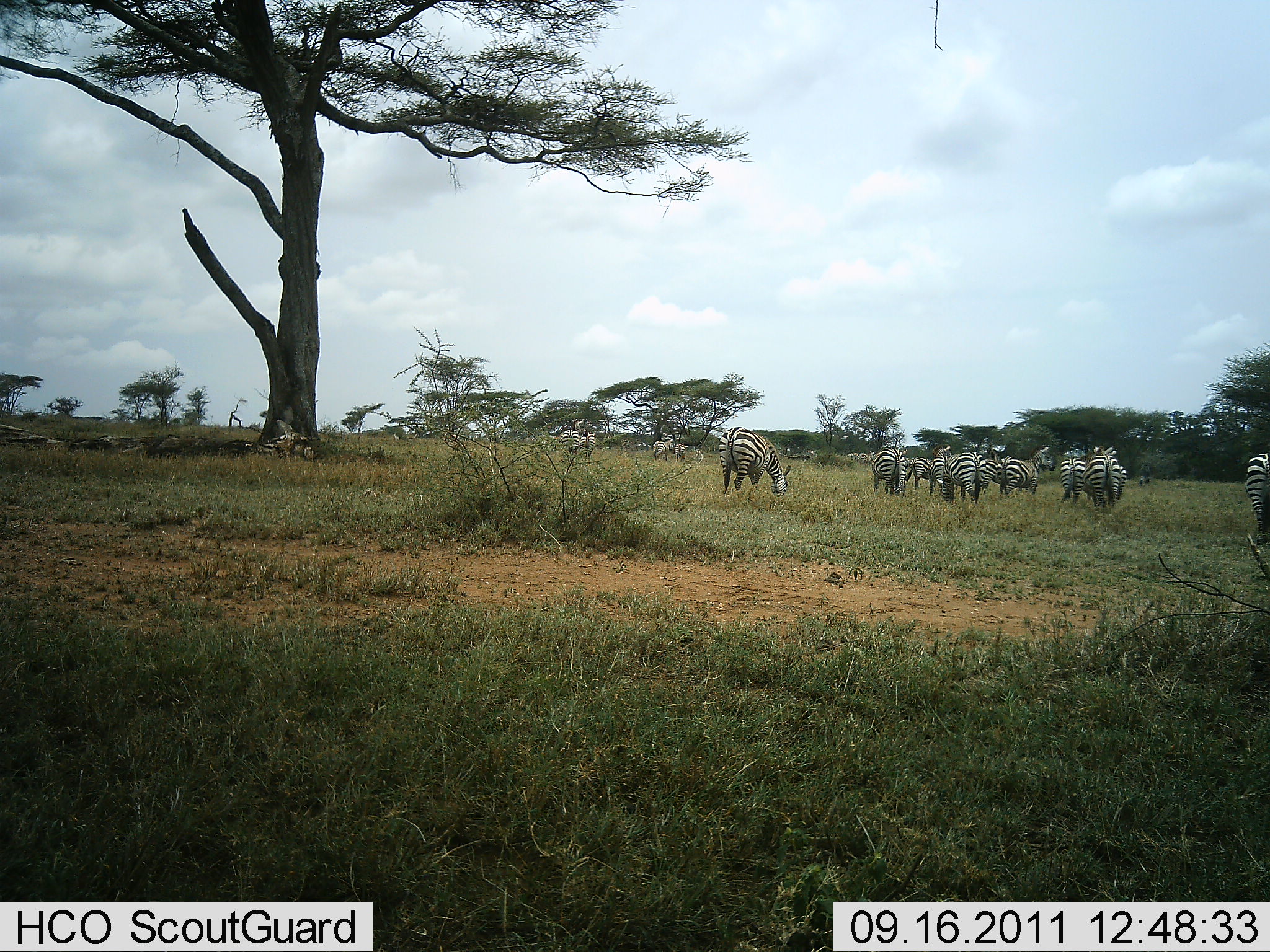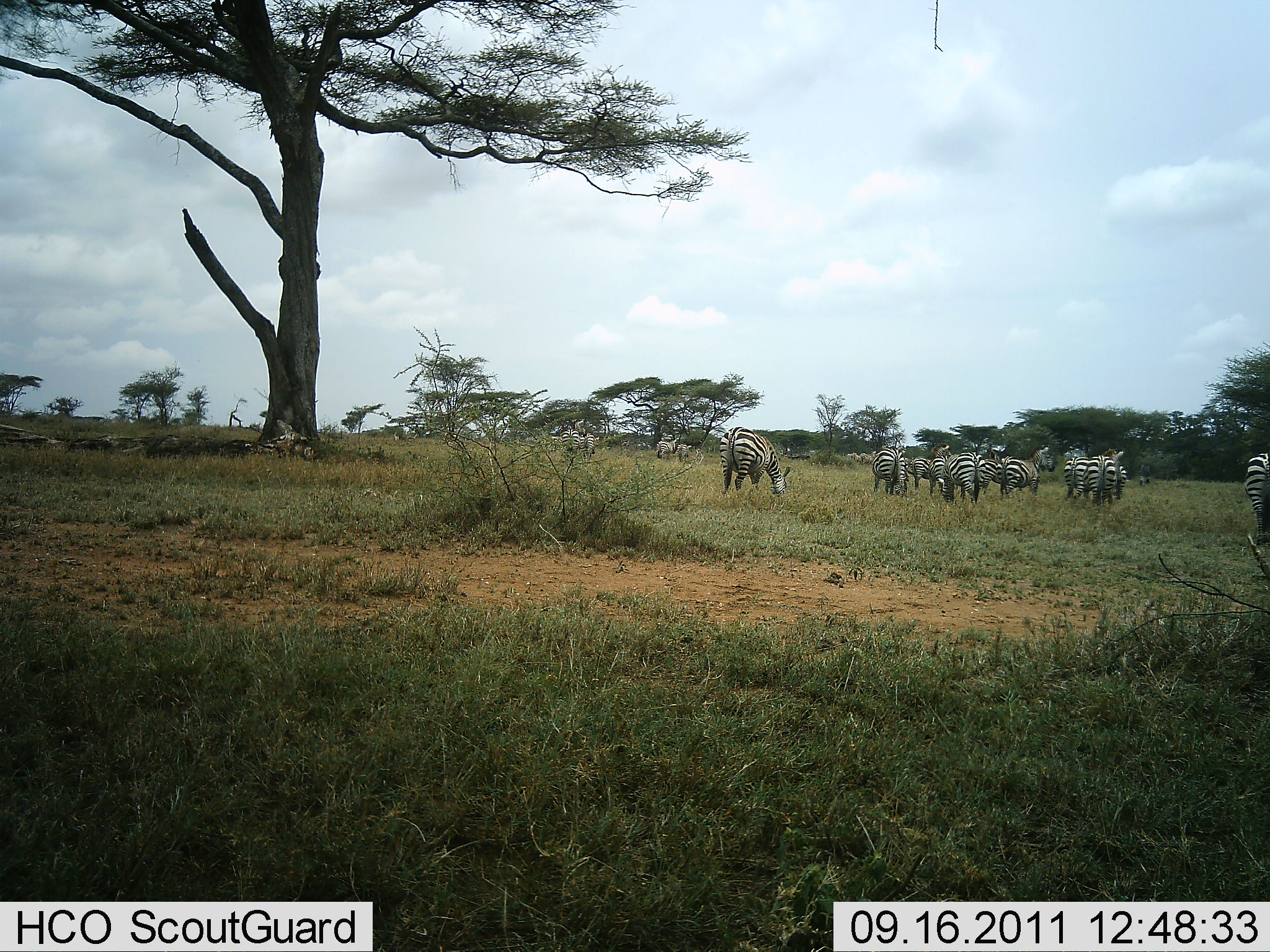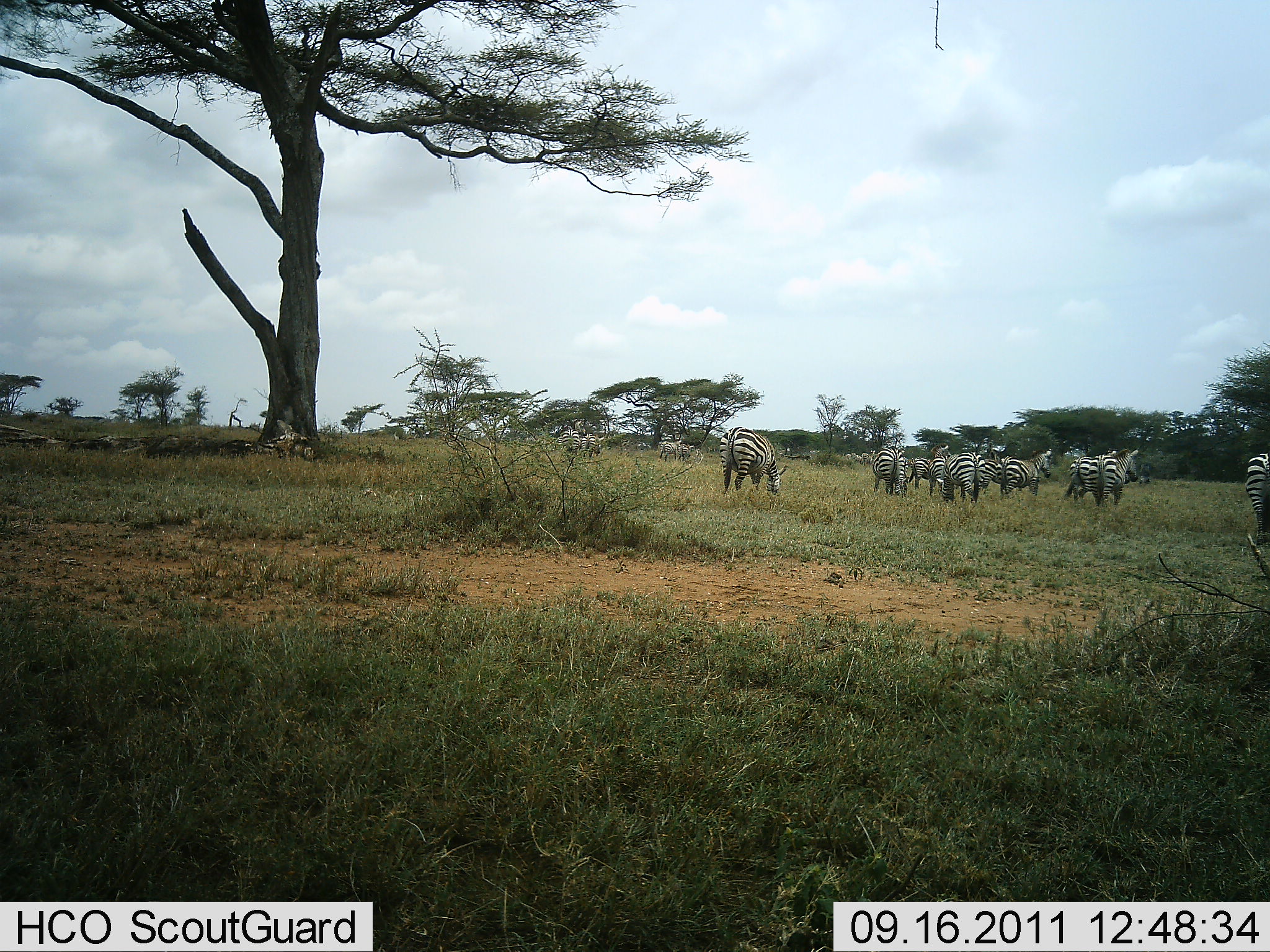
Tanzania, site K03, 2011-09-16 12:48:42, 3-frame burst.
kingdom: Animalia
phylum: Chordata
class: Mammalia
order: Perissodactyla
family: Equidae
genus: Equus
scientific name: Equus quagga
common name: plains zebra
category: zebra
Zebra (plains zebra) (Equus quagga), count 11-50. Behavior (volunteer vote fractions): standing 69%, resting 0%, moving 23%, interacting 0%. Young present (vote fraction): 0%. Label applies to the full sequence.